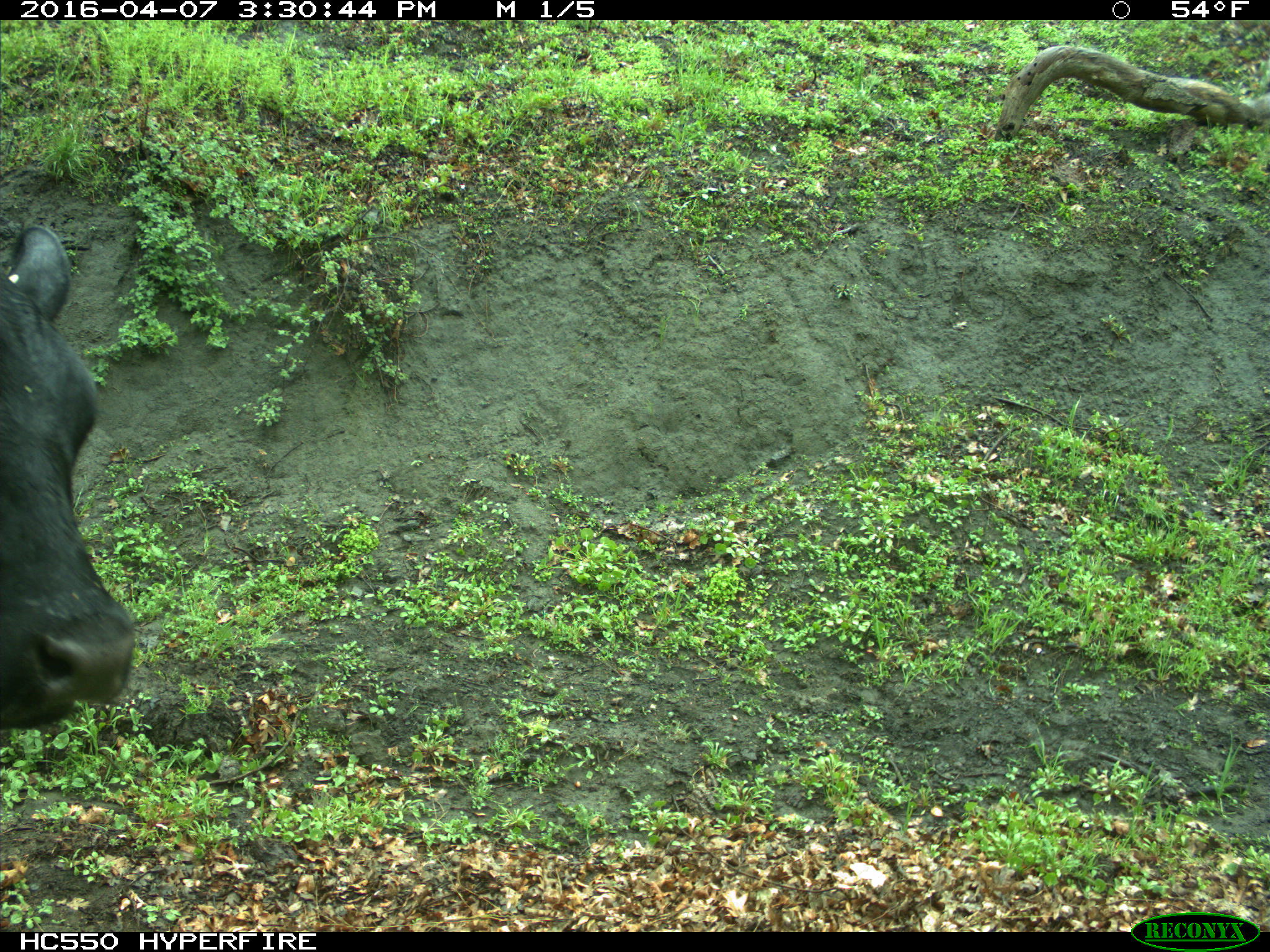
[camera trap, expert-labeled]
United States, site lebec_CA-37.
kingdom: Animalia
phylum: Chordata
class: Mammalia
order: Artiodactyla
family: Bovidae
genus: Bos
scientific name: Bos taurus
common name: domestic cow